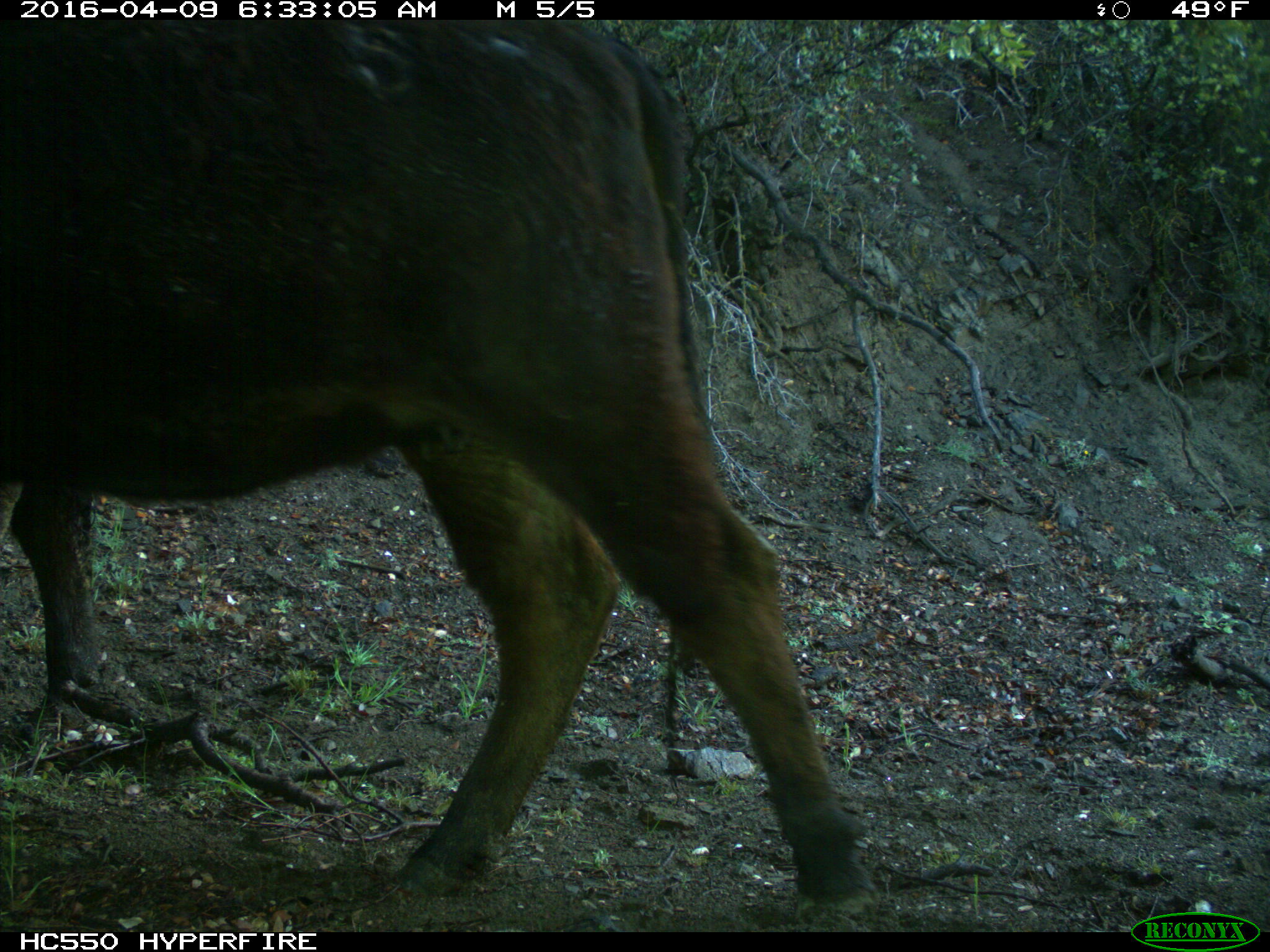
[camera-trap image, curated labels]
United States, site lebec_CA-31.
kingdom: Animalia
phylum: Chordata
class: Mammalia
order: Artiodactyla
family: Bovidae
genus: Bos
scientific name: Bos taurus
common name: domestic cow